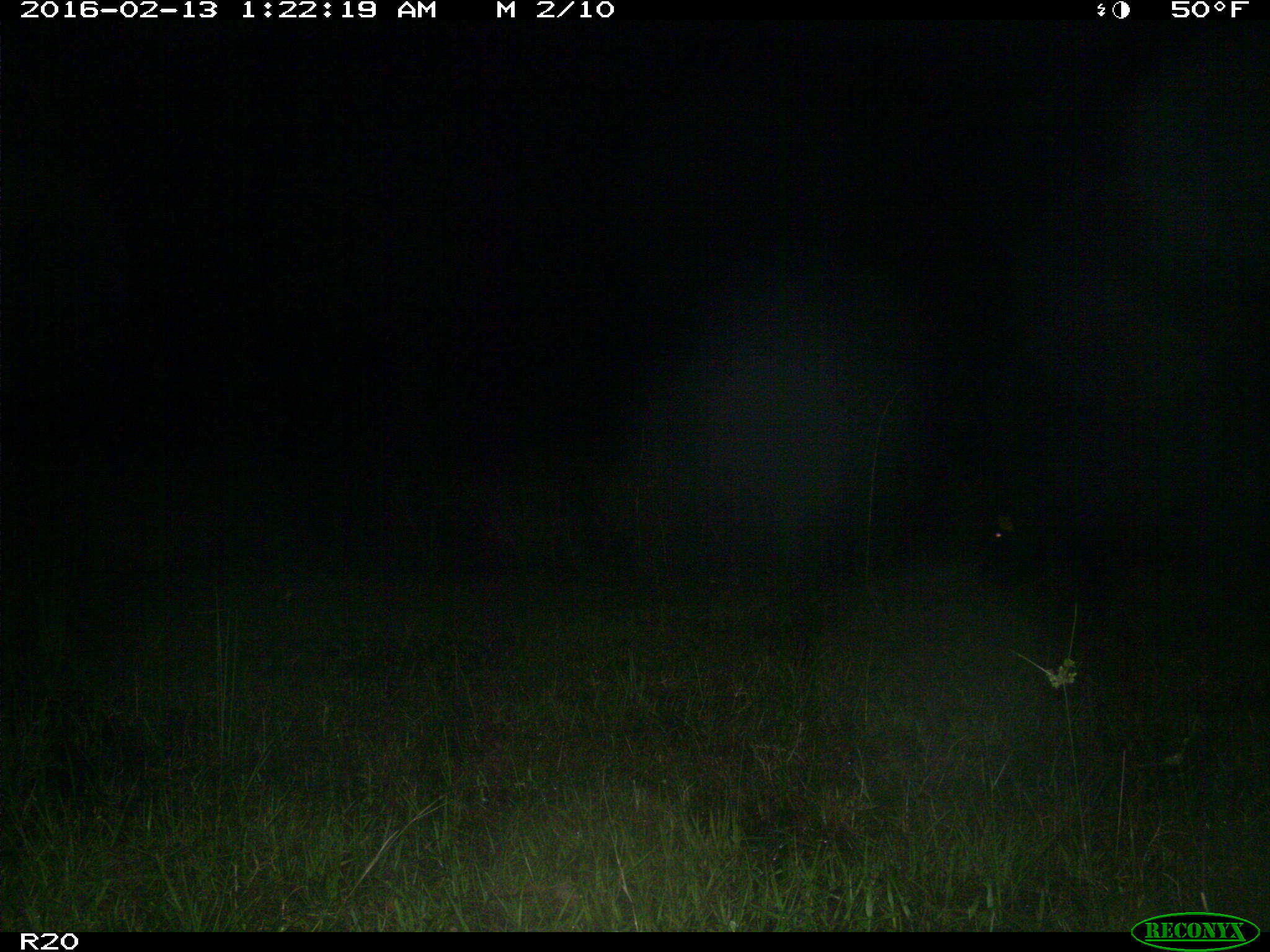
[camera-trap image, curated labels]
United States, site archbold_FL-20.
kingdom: Animalia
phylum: Chordata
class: Mammalia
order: Artiodactyla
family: Suidae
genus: Sus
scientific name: Sus scrofa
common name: wild boar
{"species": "Sus scrofa (wild boar)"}